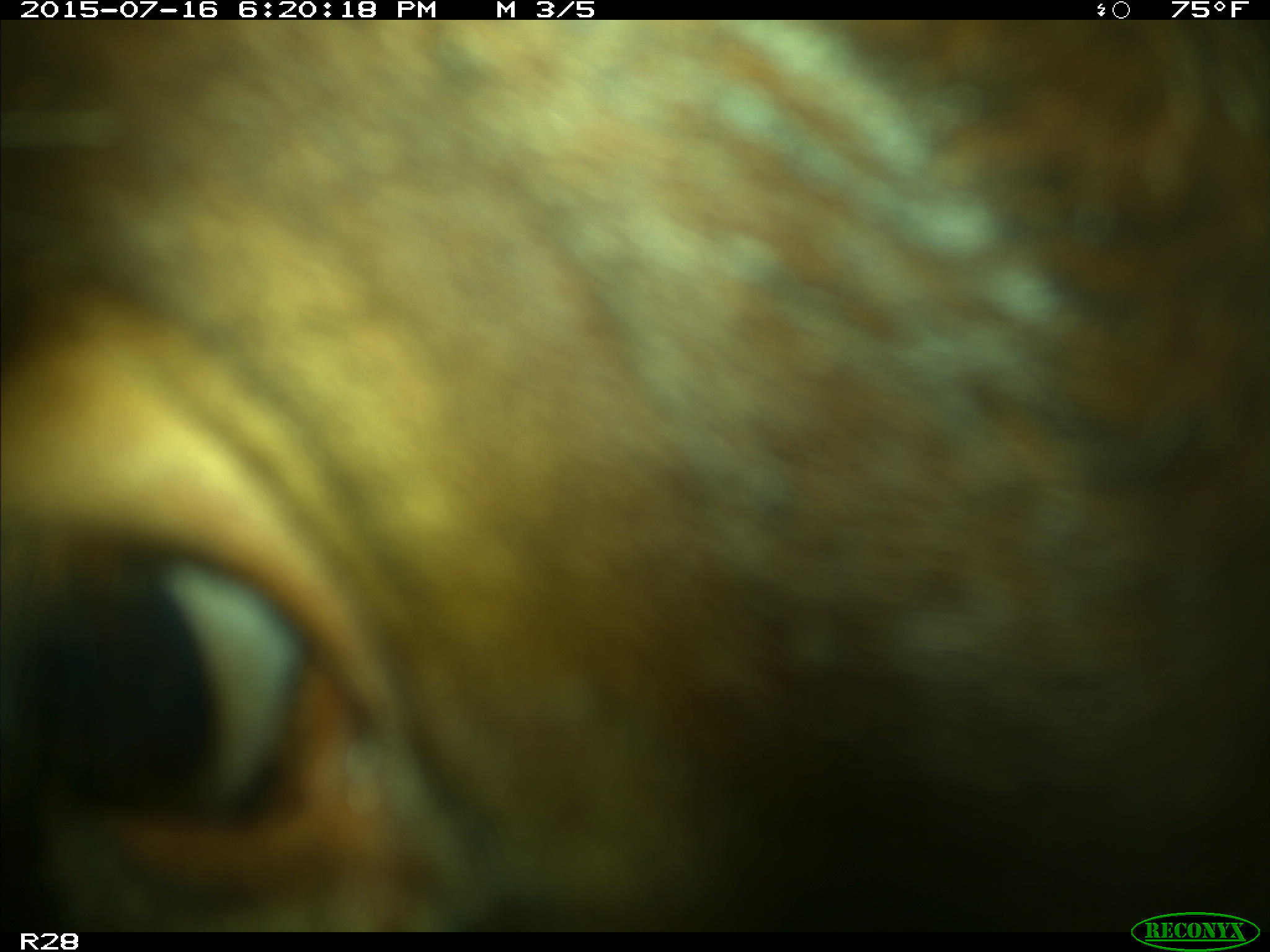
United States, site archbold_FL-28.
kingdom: Animalia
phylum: Chordata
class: Mammalia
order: Artiodactyla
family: Bovidae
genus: Bos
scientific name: Bos taurus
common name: domestic cow